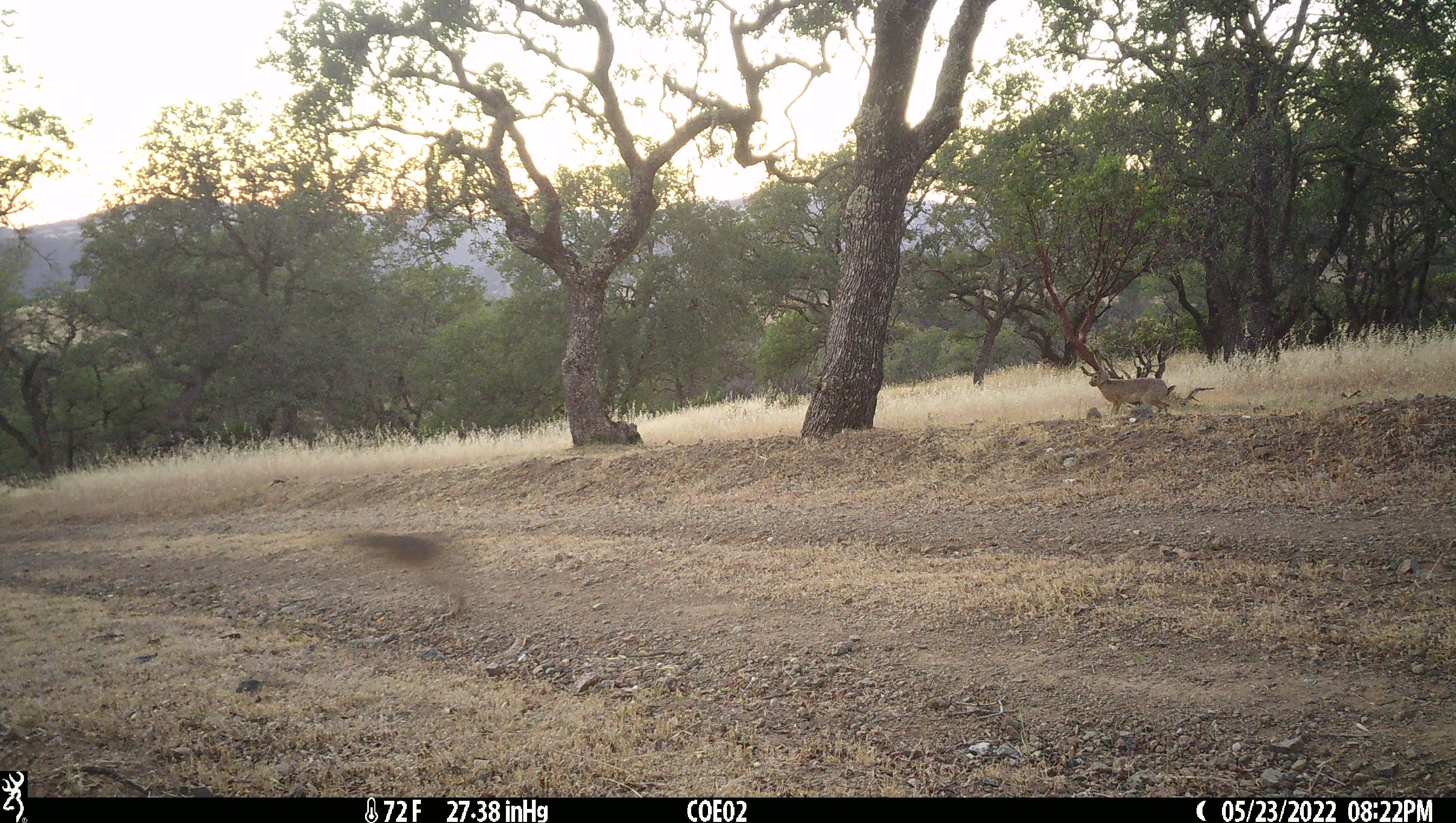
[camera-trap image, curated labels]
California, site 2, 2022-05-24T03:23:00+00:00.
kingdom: Animalia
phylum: Chordata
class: Mammalia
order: Lagomorpha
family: Leporidae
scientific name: Leporidae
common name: rabbit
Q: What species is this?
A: Rabbit (Leporidae).